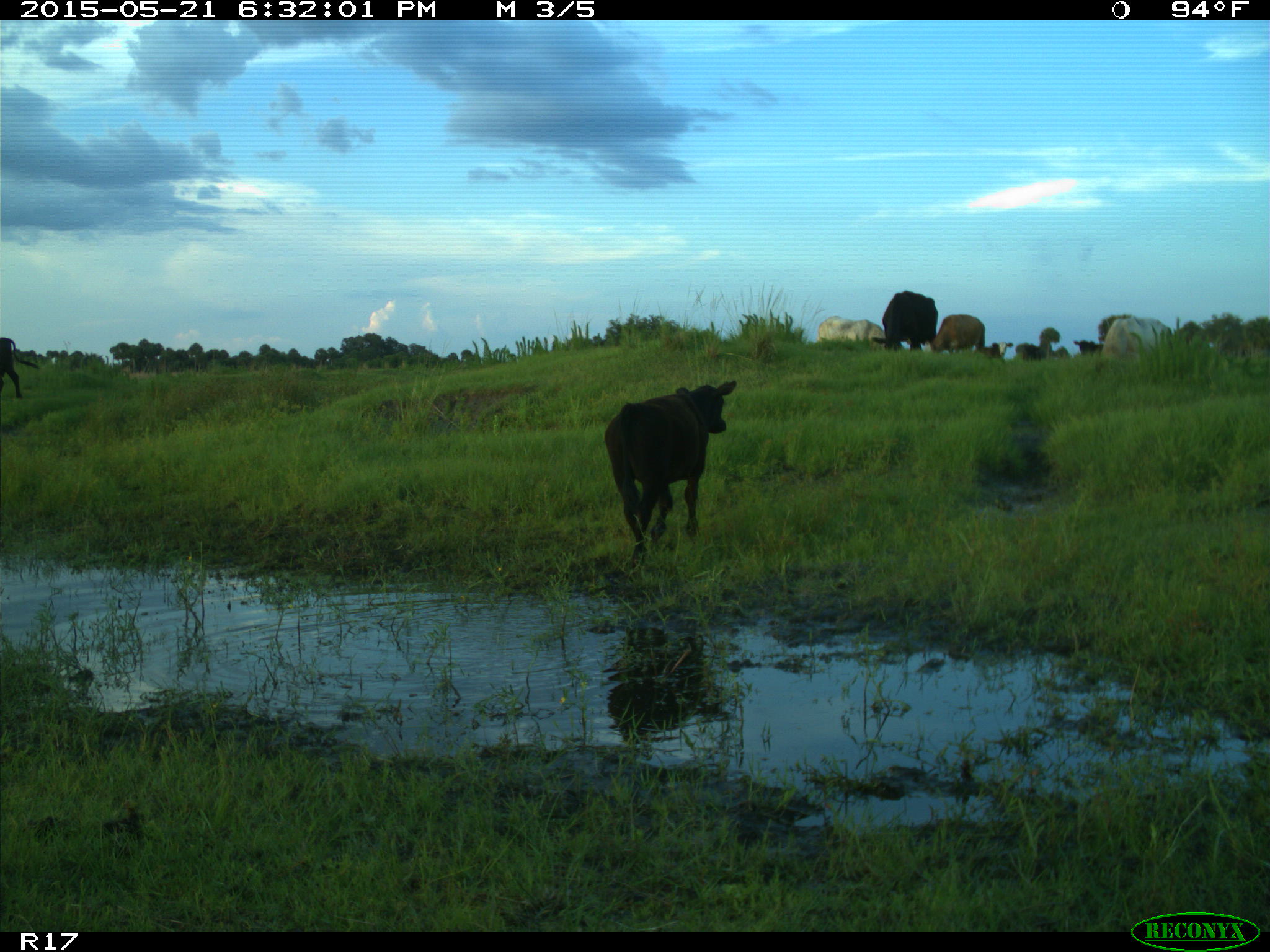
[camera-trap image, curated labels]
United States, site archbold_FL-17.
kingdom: Animalia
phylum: Chordata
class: Mammalia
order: Artiodactyla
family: Bovidae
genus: Bos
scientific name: Bos taurus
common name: domestic cow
Bos taurus (domestic cow).